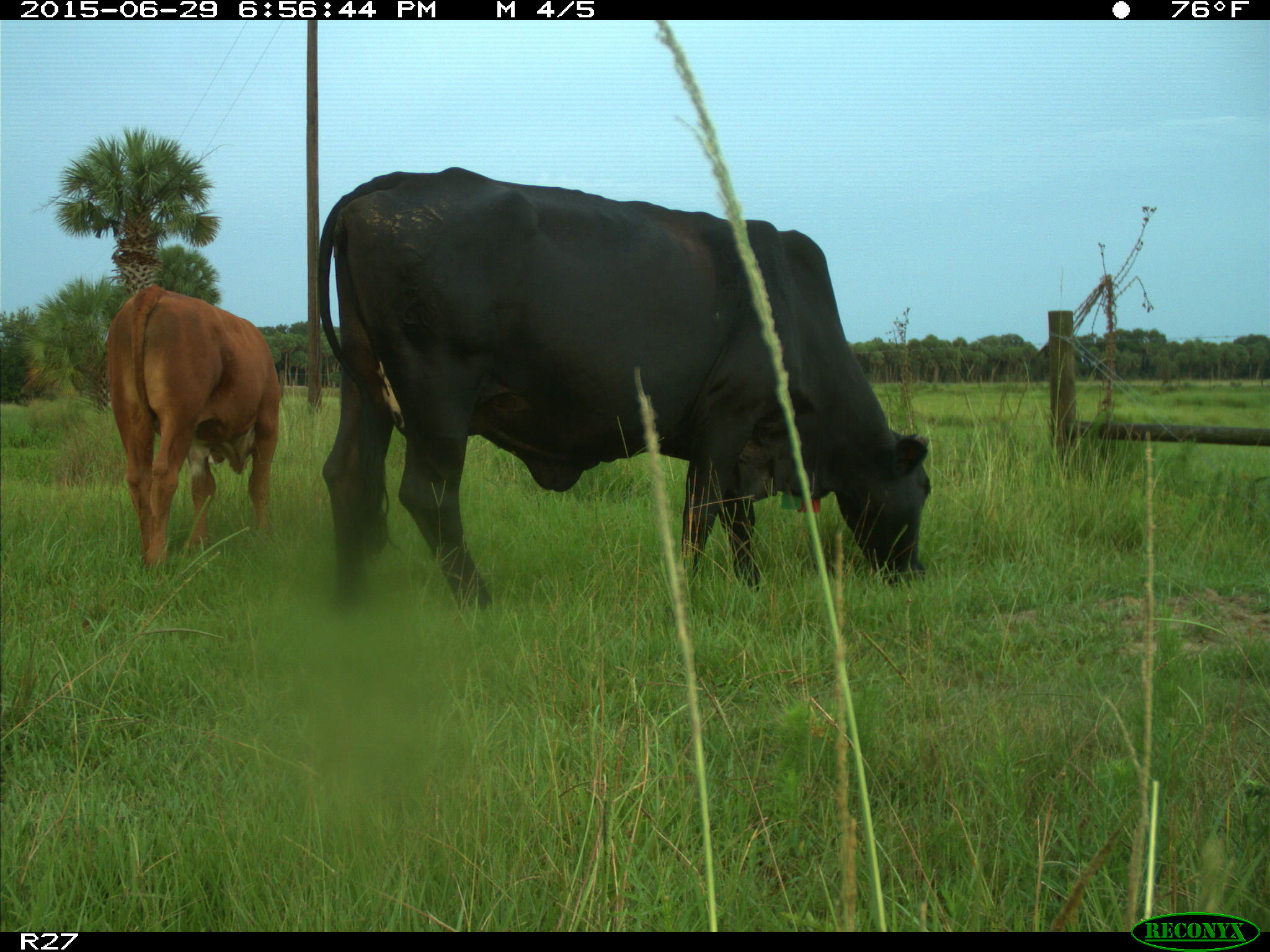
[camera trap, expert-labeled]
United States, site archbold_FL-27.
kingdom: Animalia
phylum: Chordata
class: Mammalia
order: Artiodactyla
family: Bovidae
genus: Bos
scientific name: Bos taurus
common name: domestic cow